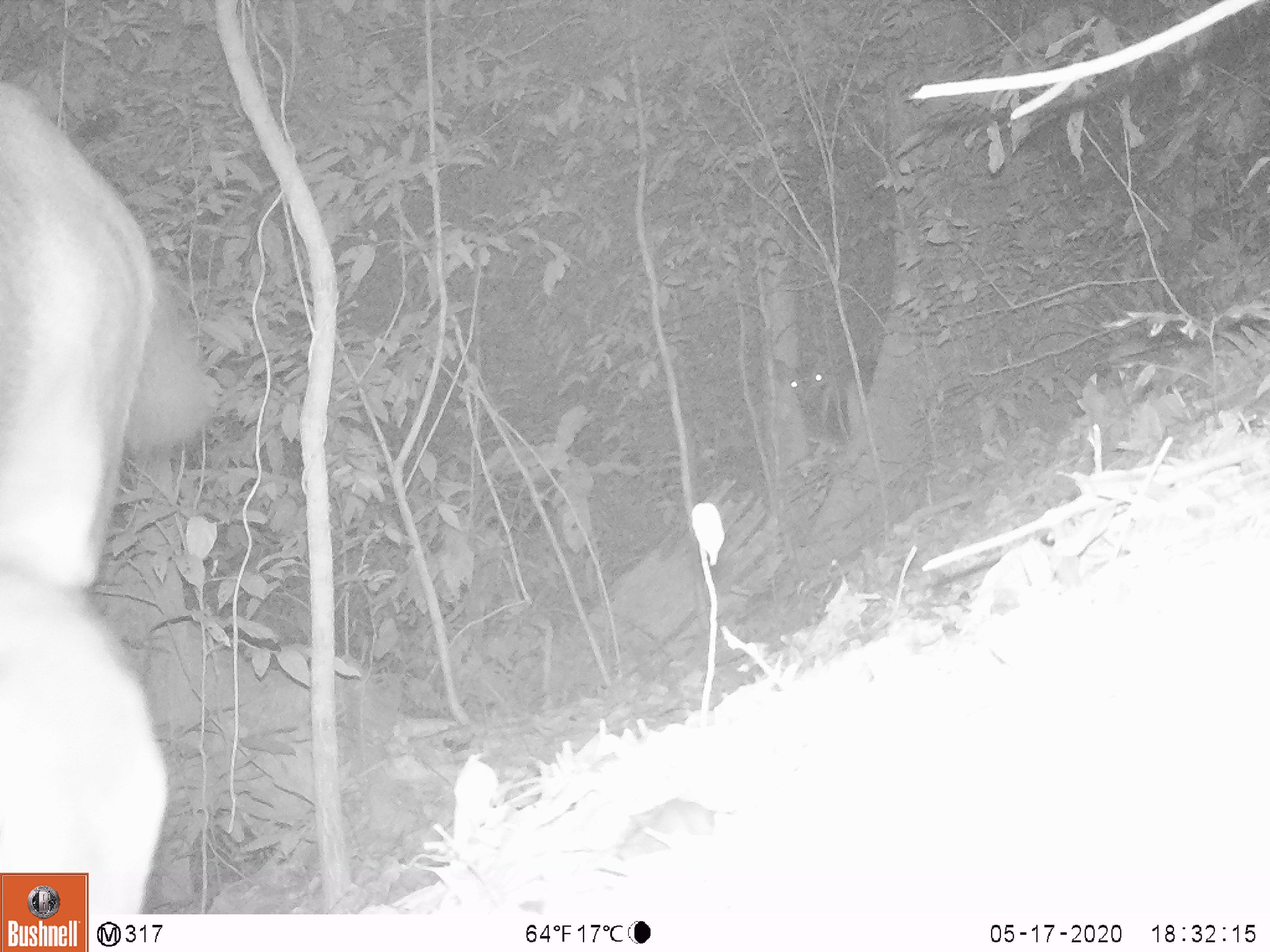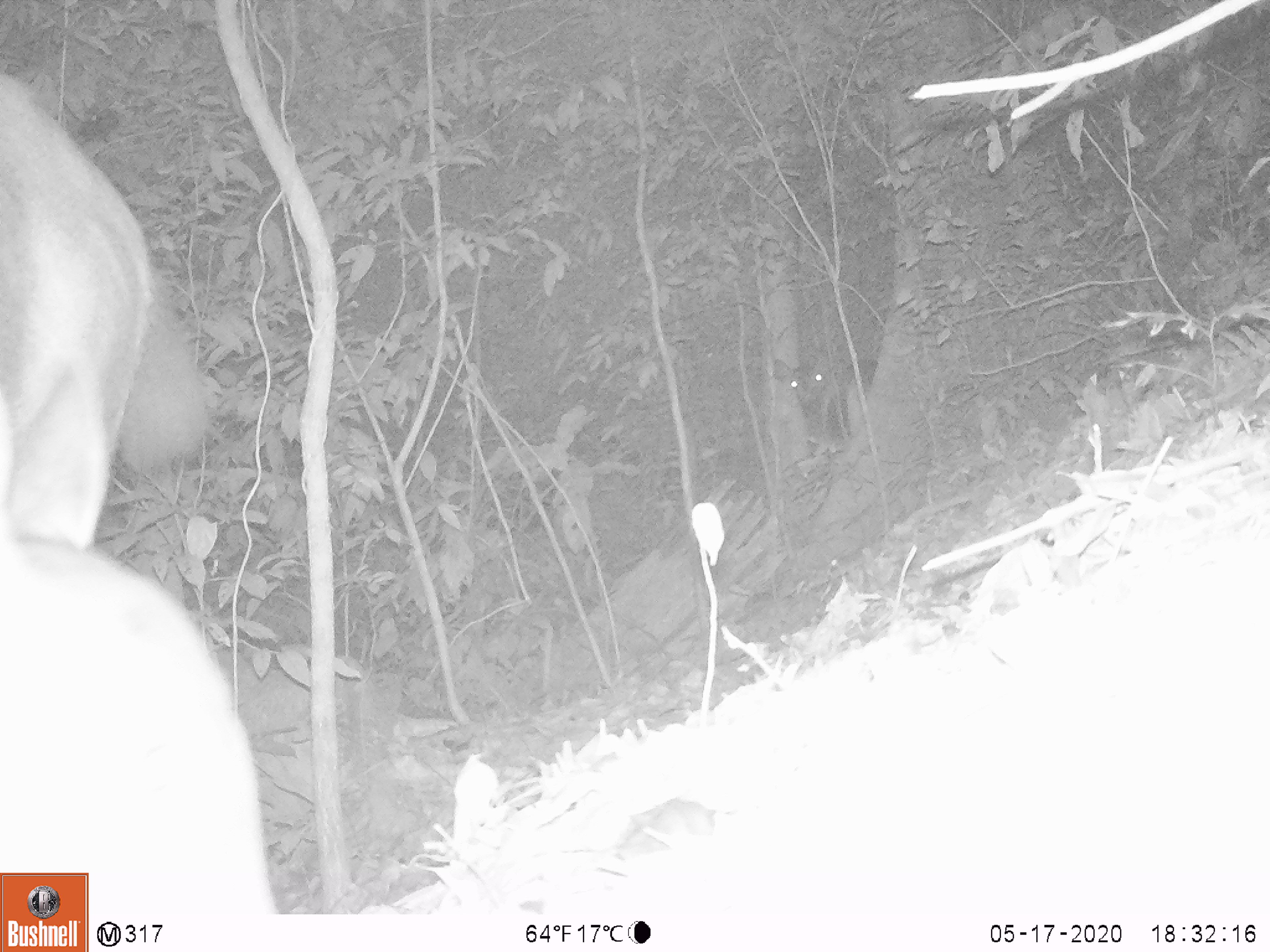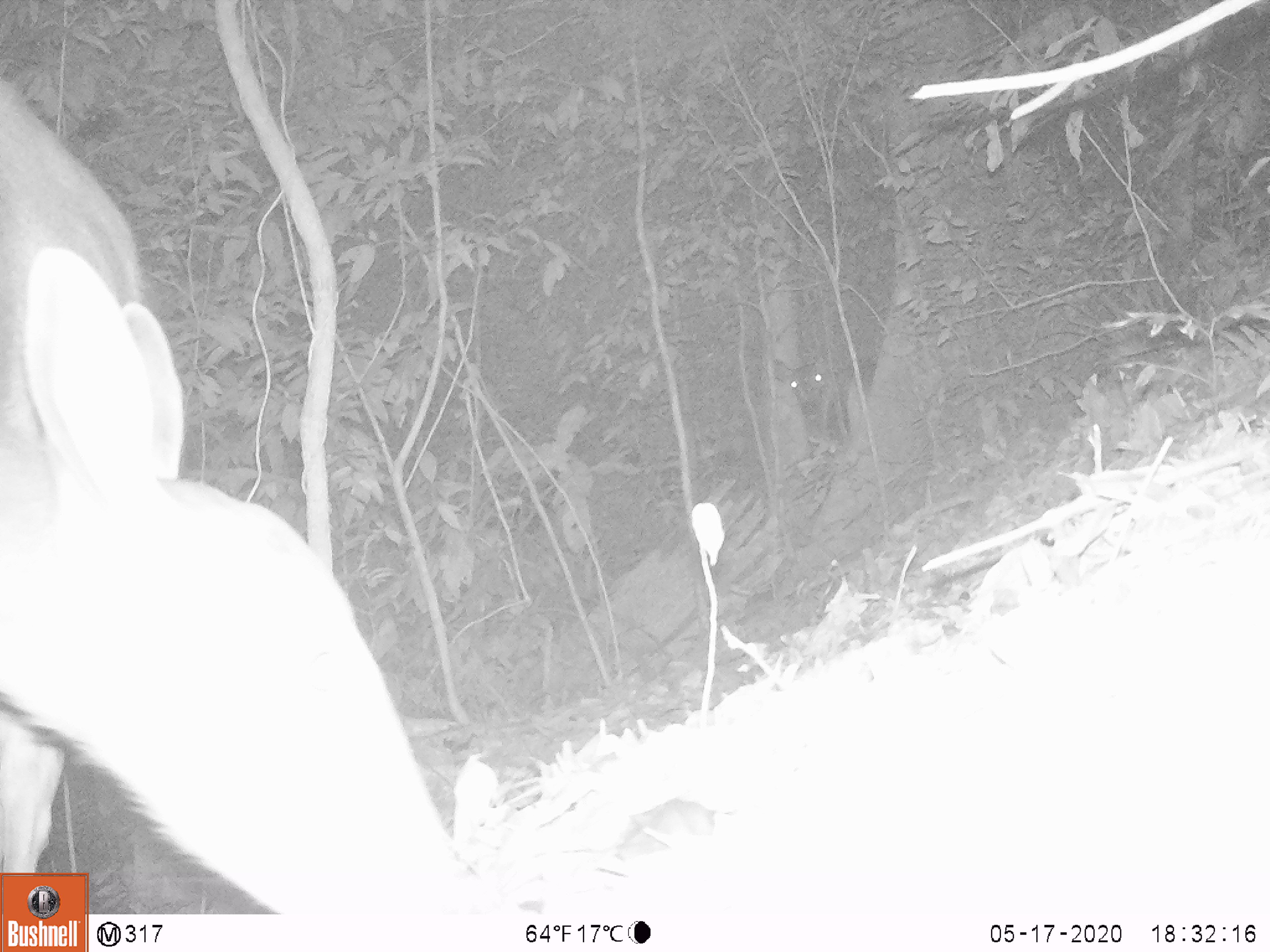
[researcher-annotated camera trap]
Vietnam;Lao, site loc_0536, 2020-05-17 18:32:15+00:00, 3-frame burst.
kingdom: Animalia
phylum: Chordata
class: Mammalia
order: Artiodactyla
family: Cervidae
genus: Rusa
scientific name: Rusa unicolor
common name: sambar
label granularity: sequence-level